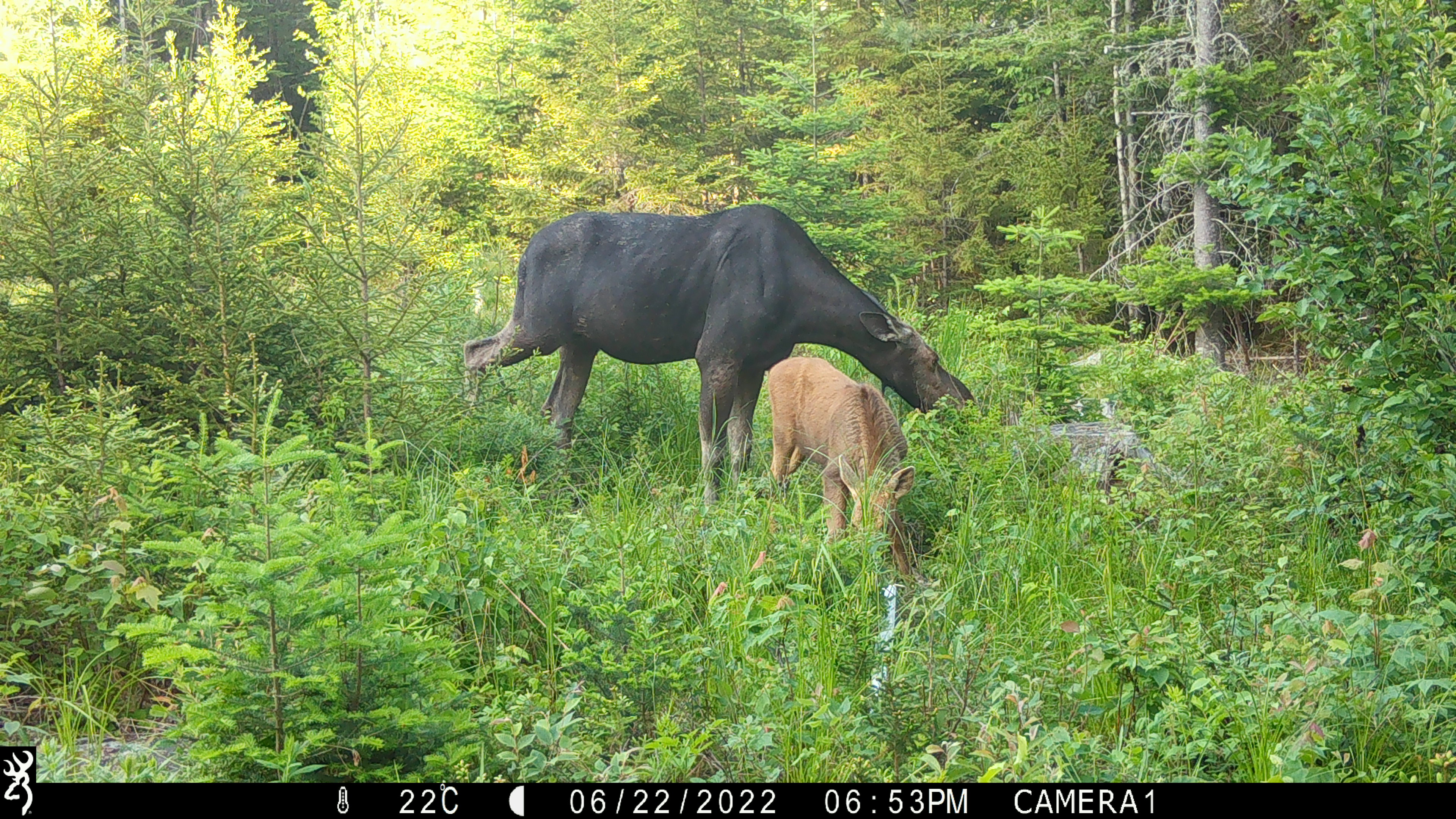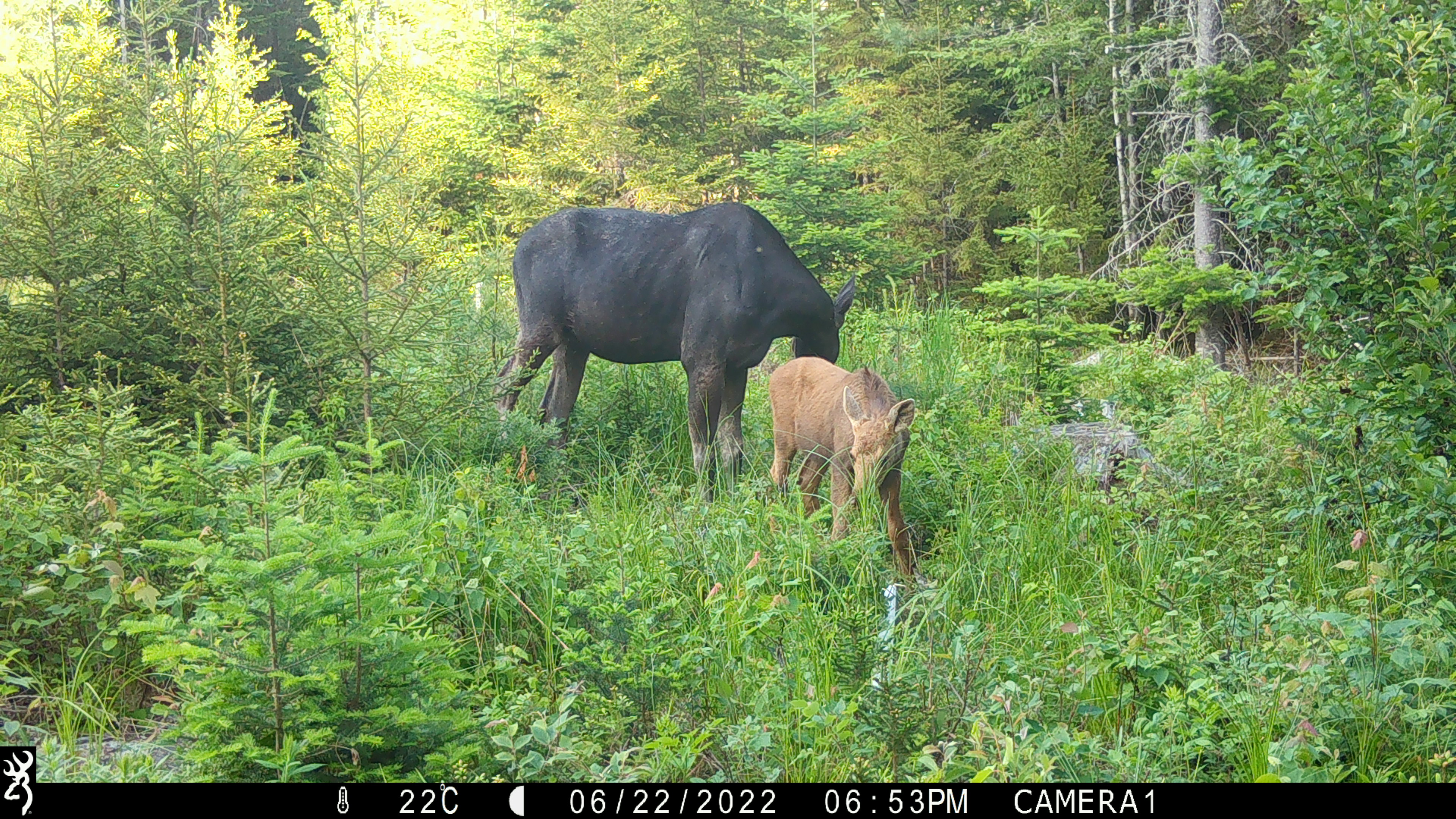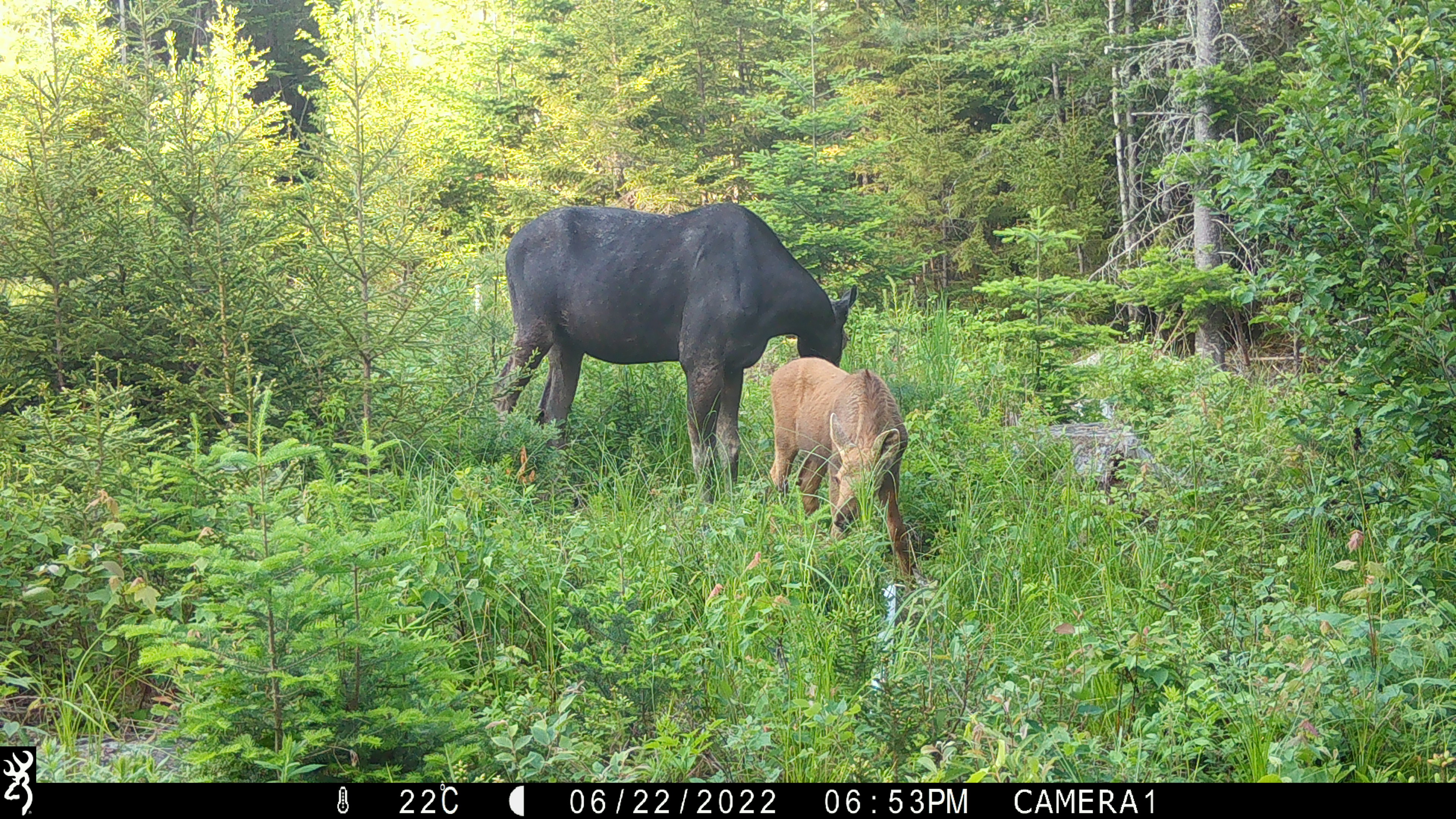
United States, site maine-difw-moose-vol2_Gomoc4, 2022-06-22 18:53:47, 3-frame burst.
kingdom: Animalia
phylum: Chordata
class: Mammalia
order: Artiodactyla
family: Cervidae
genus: Alces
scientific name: Alces alces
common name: moose